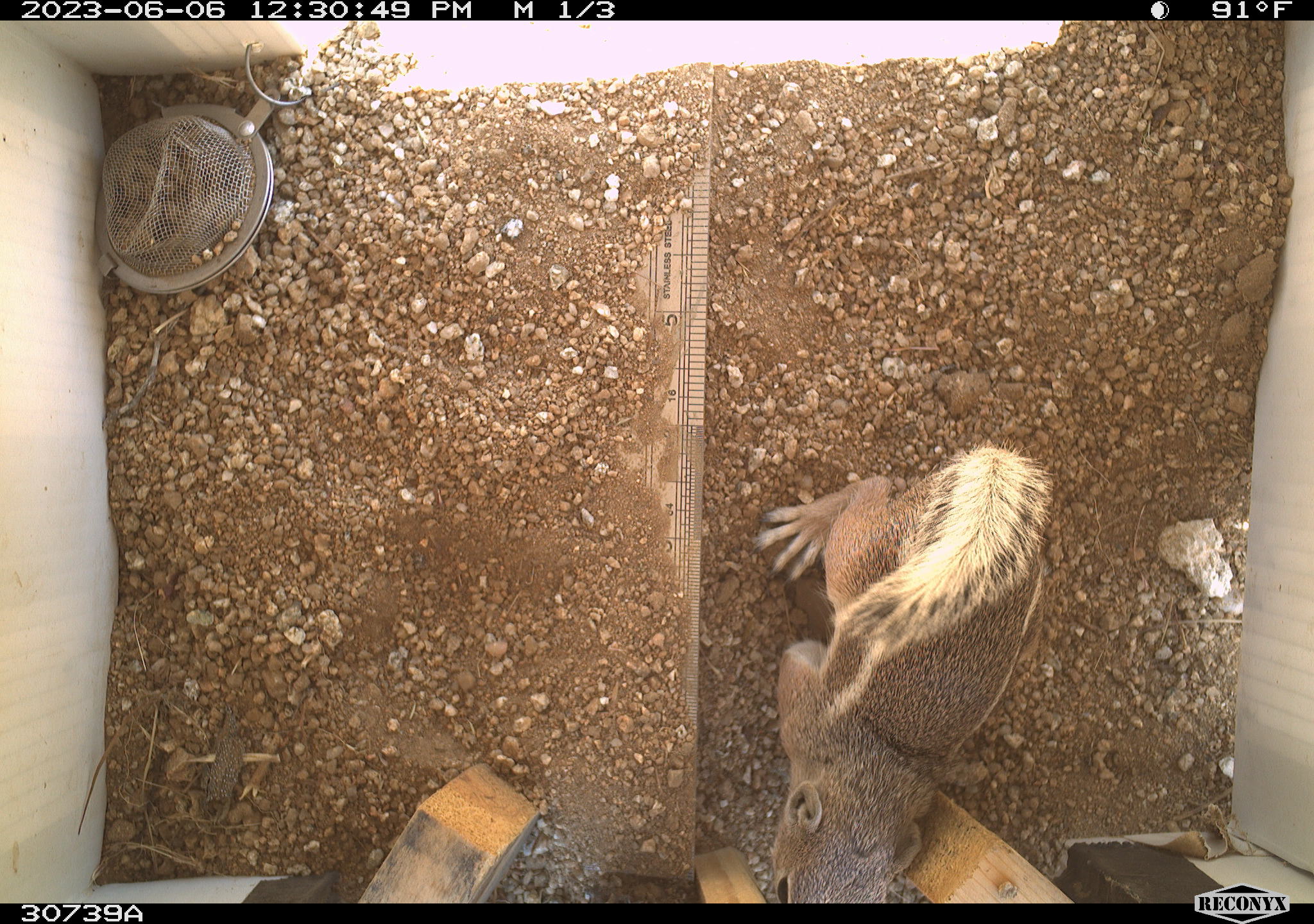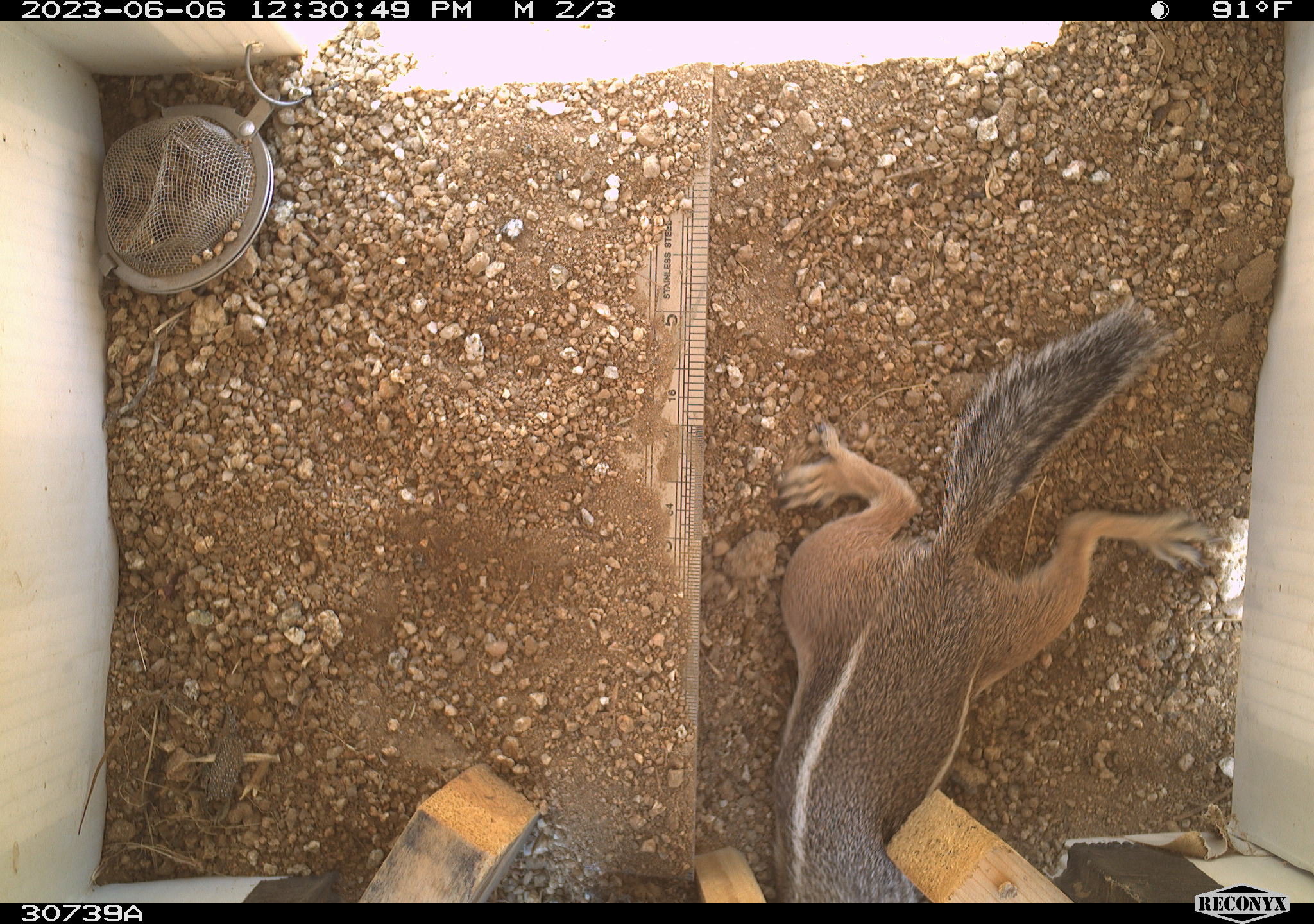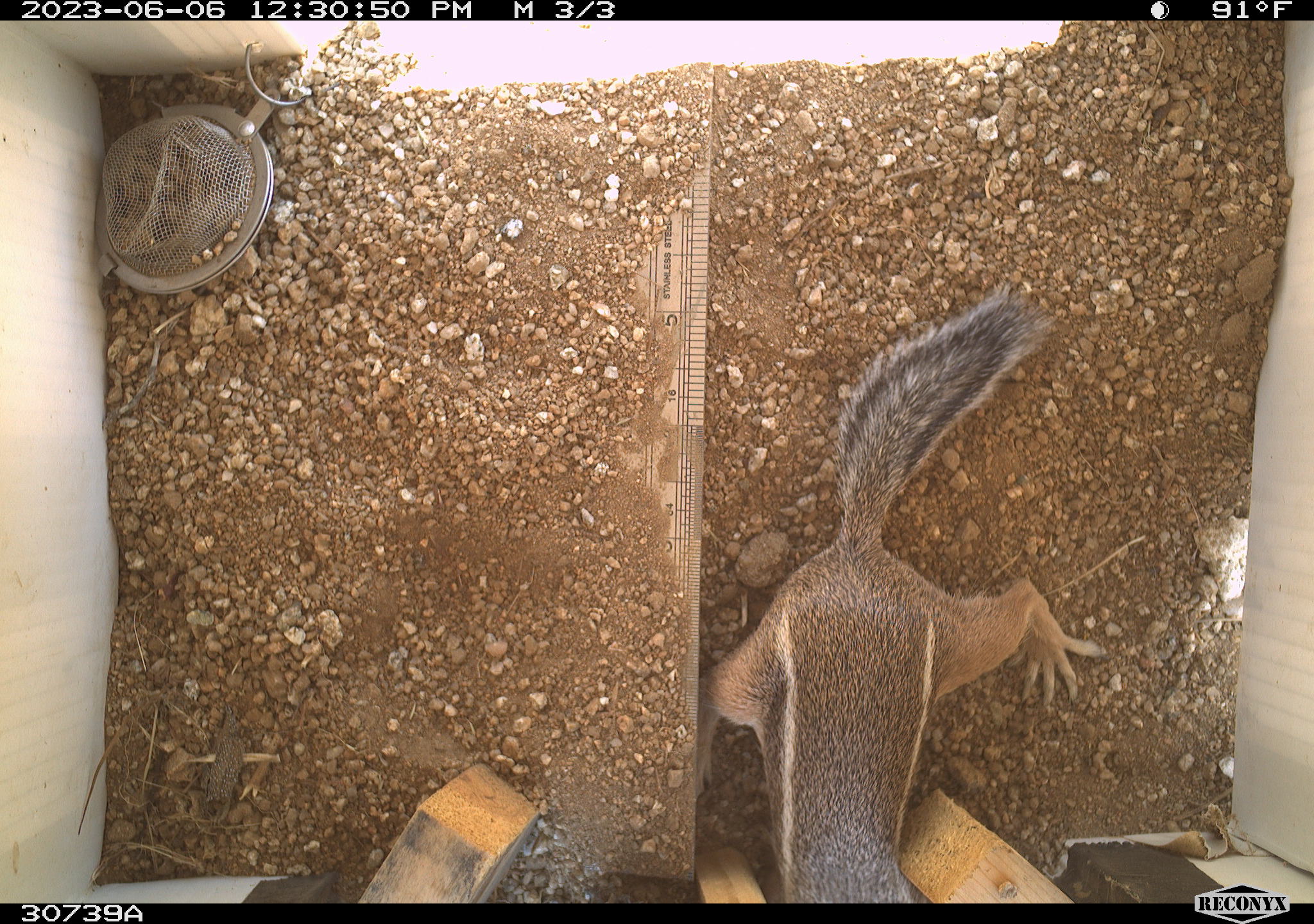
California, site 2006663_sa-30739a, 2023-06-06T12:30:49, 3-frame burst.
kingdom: Animalia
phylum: Chordata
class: Mammalia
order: Rodentia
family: Sciuridae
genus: Ammospermophilus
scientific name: Ammospermophilus leucurus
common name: white-tailed antelope squirrel